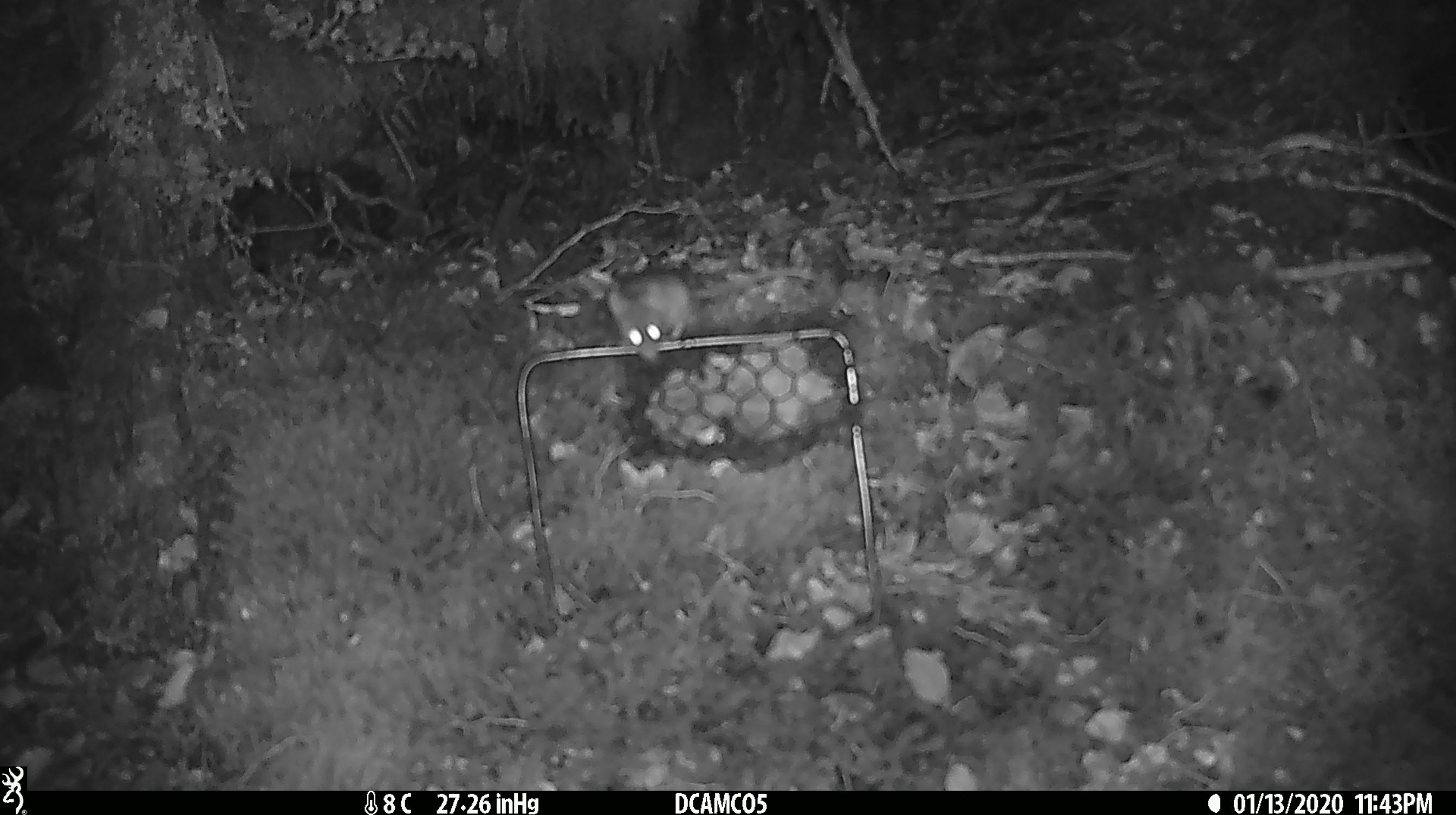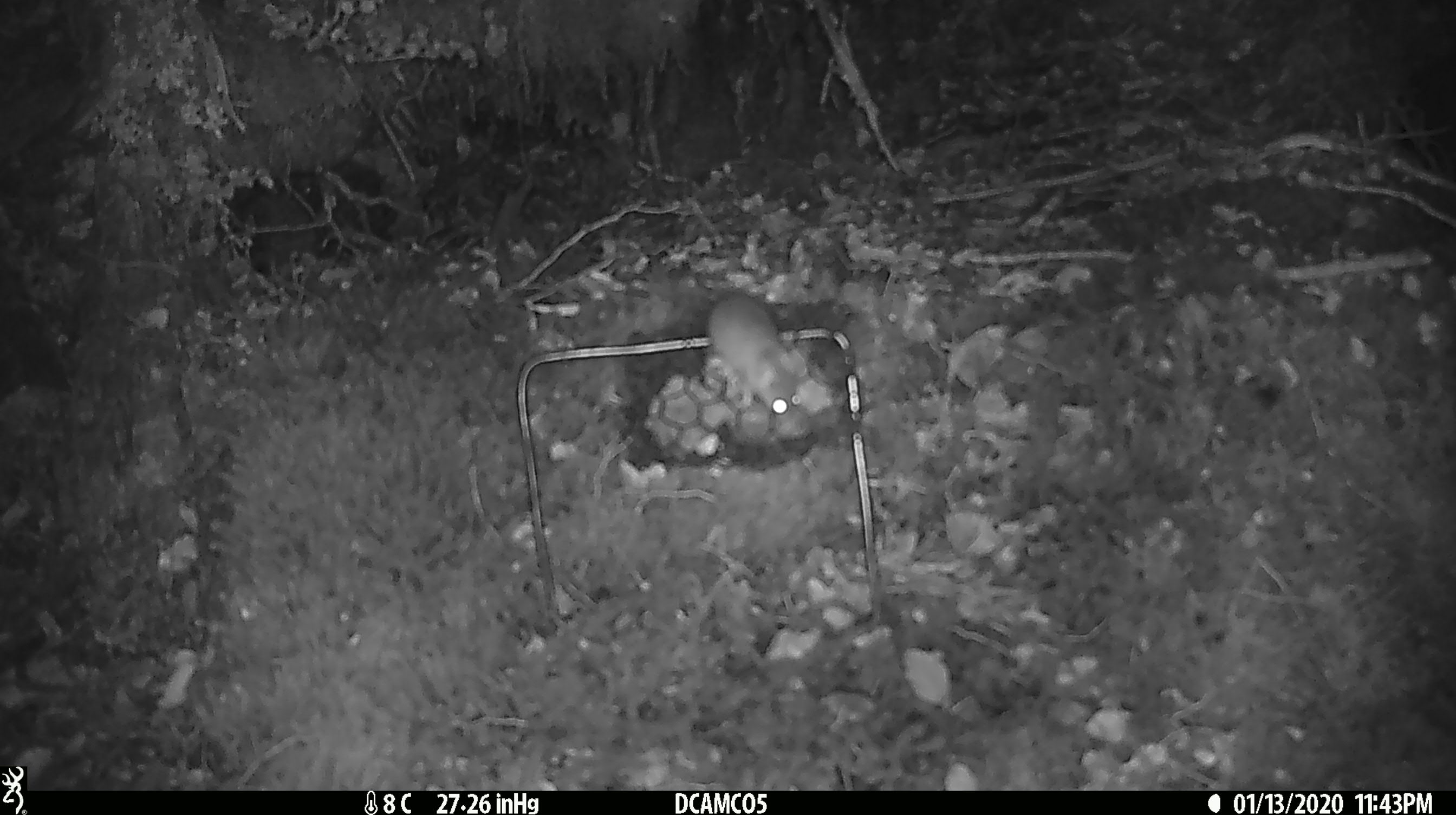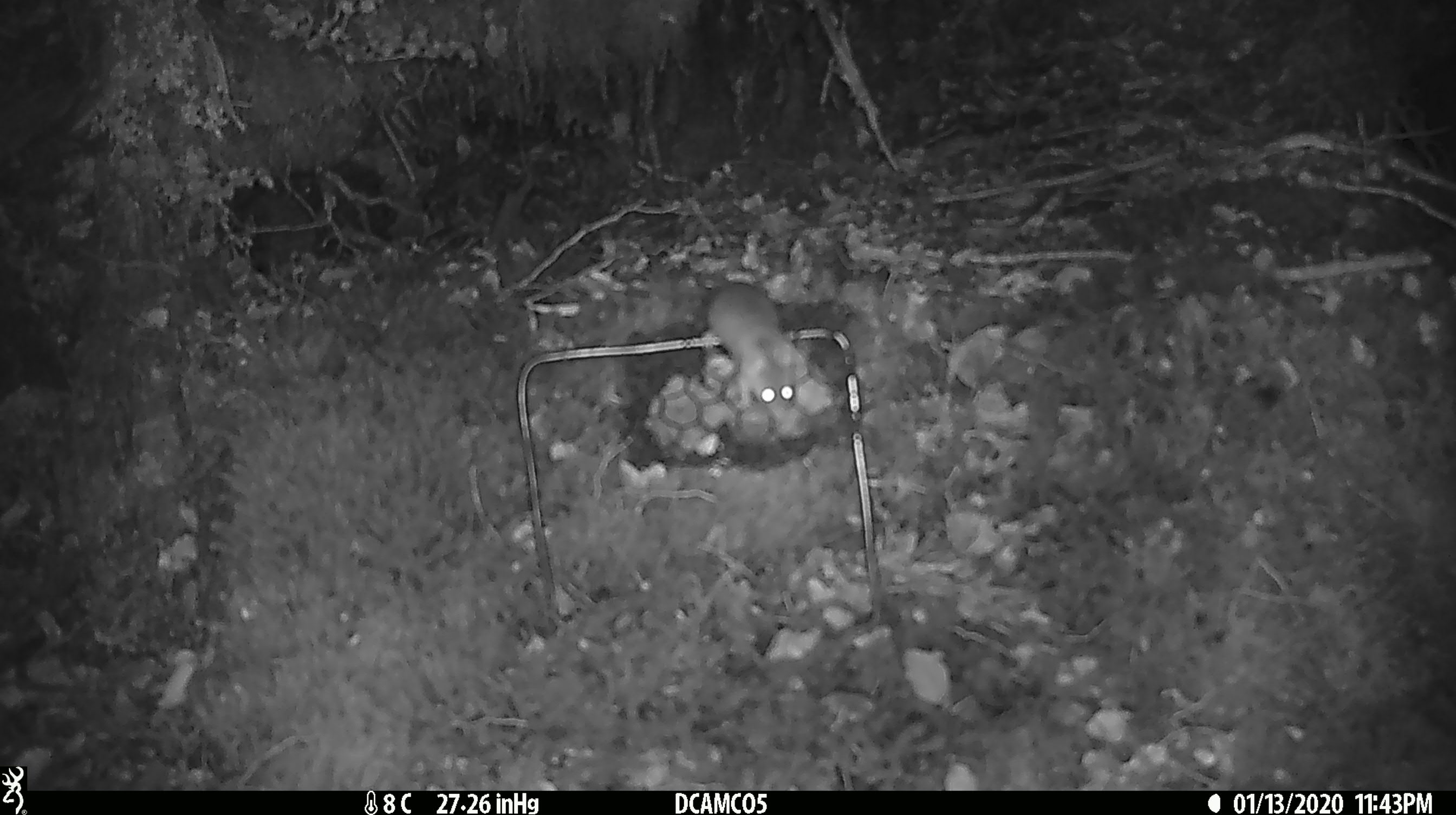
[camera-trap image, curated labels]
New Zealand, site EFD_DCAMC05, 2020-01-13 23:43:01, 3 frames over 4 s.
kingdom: Animalia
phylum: Chordata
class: Mammalia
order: Rodentia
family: Muridae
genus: Mus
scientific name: Mus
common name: mouse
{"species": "mouse (Mus)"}